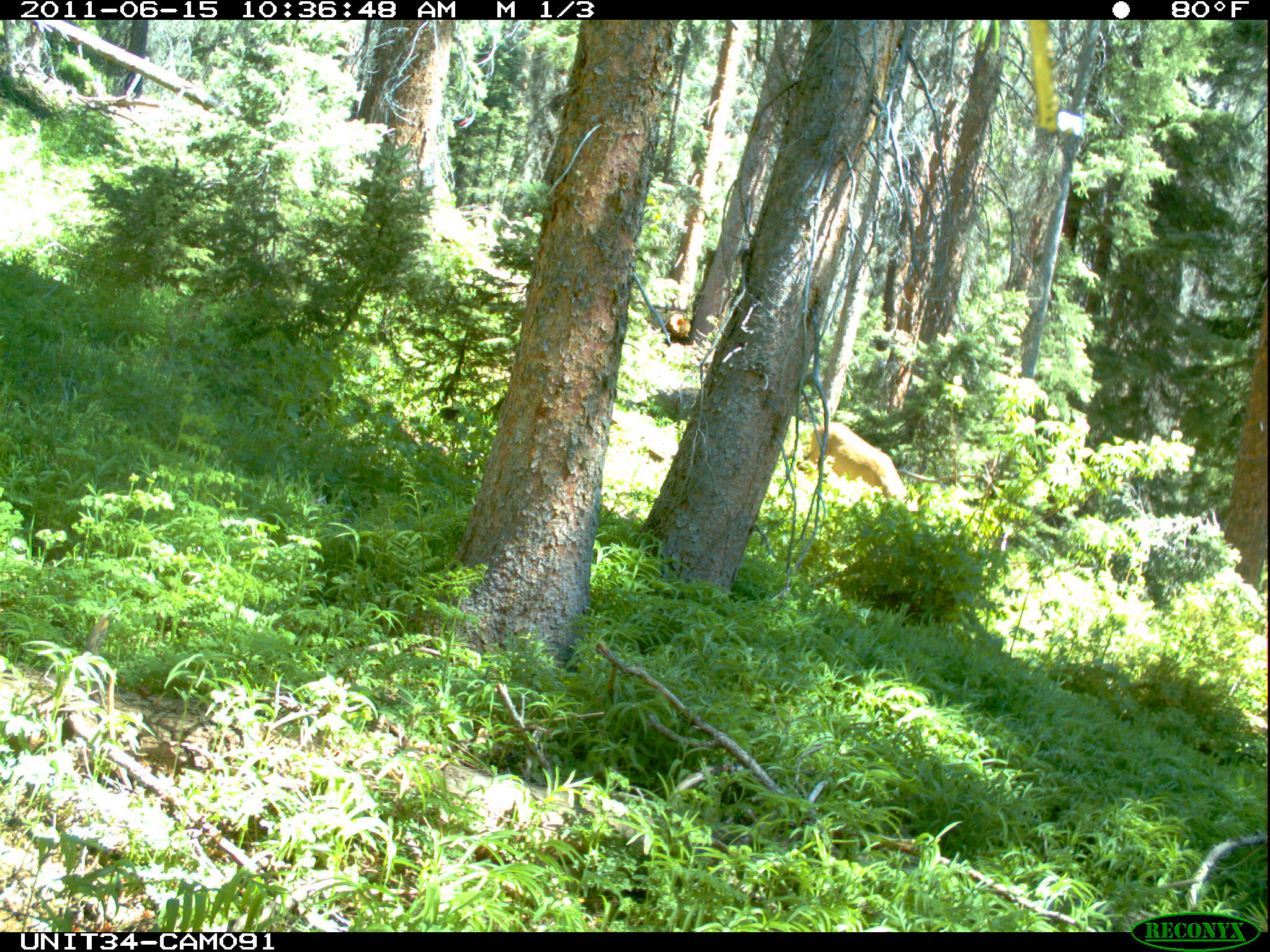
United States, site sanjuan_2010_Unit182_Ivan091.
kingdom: Animalia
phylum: Chordata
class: Mammalia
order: Artiodactyla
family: Cervidae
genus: Odocoileus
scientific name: Odocoileus hemionus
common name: mule deer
Odocoileus hemionus (mule deer).